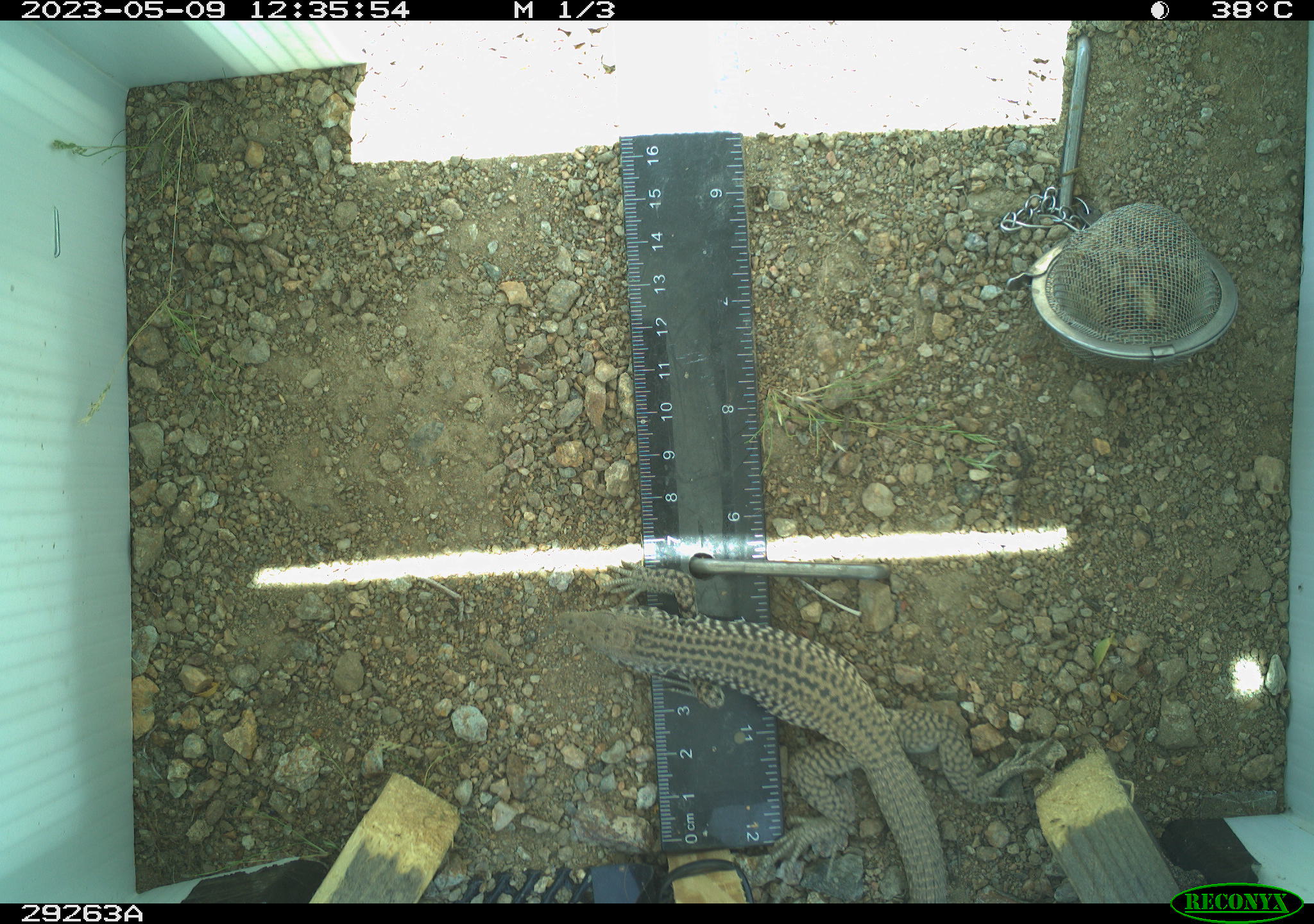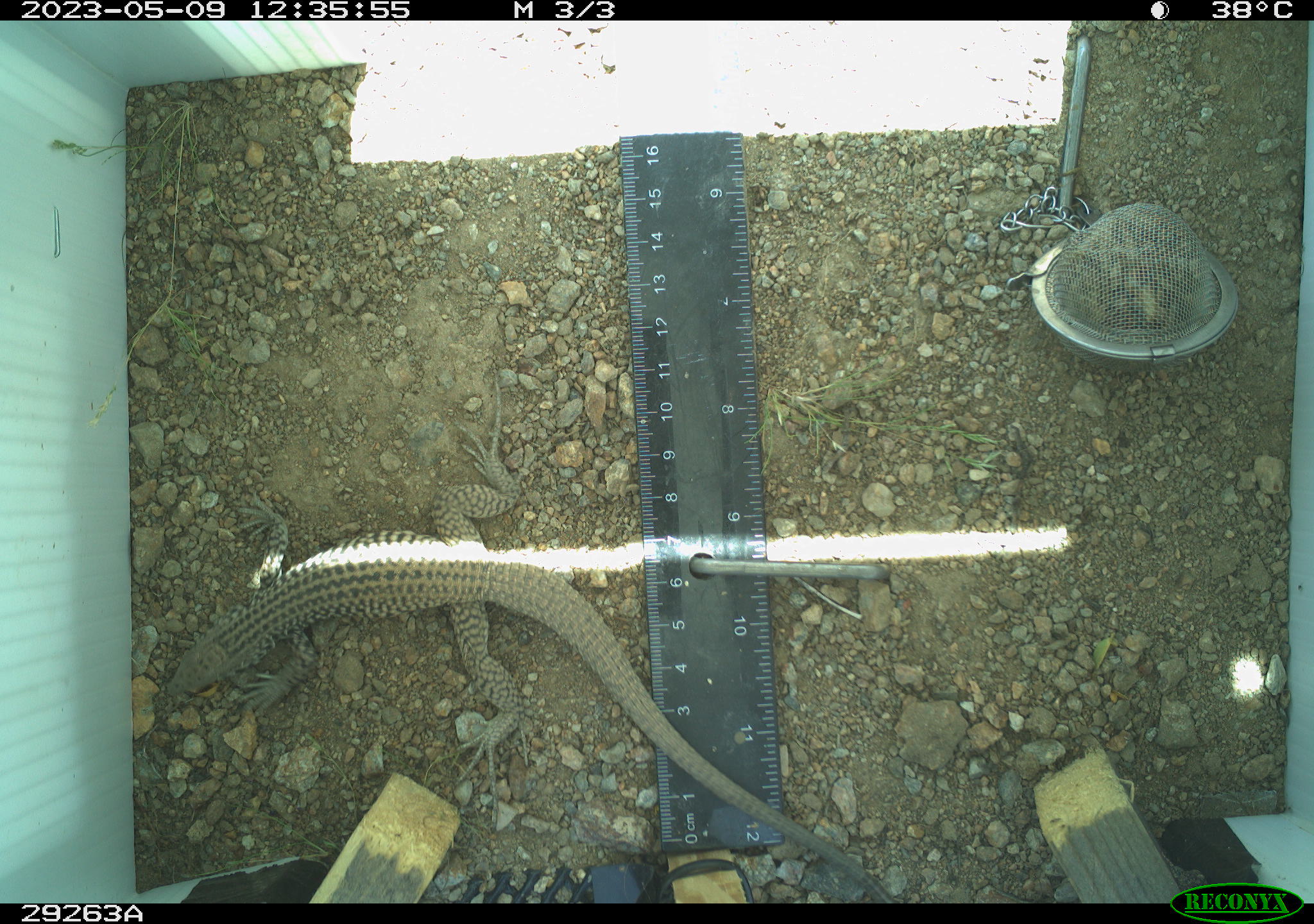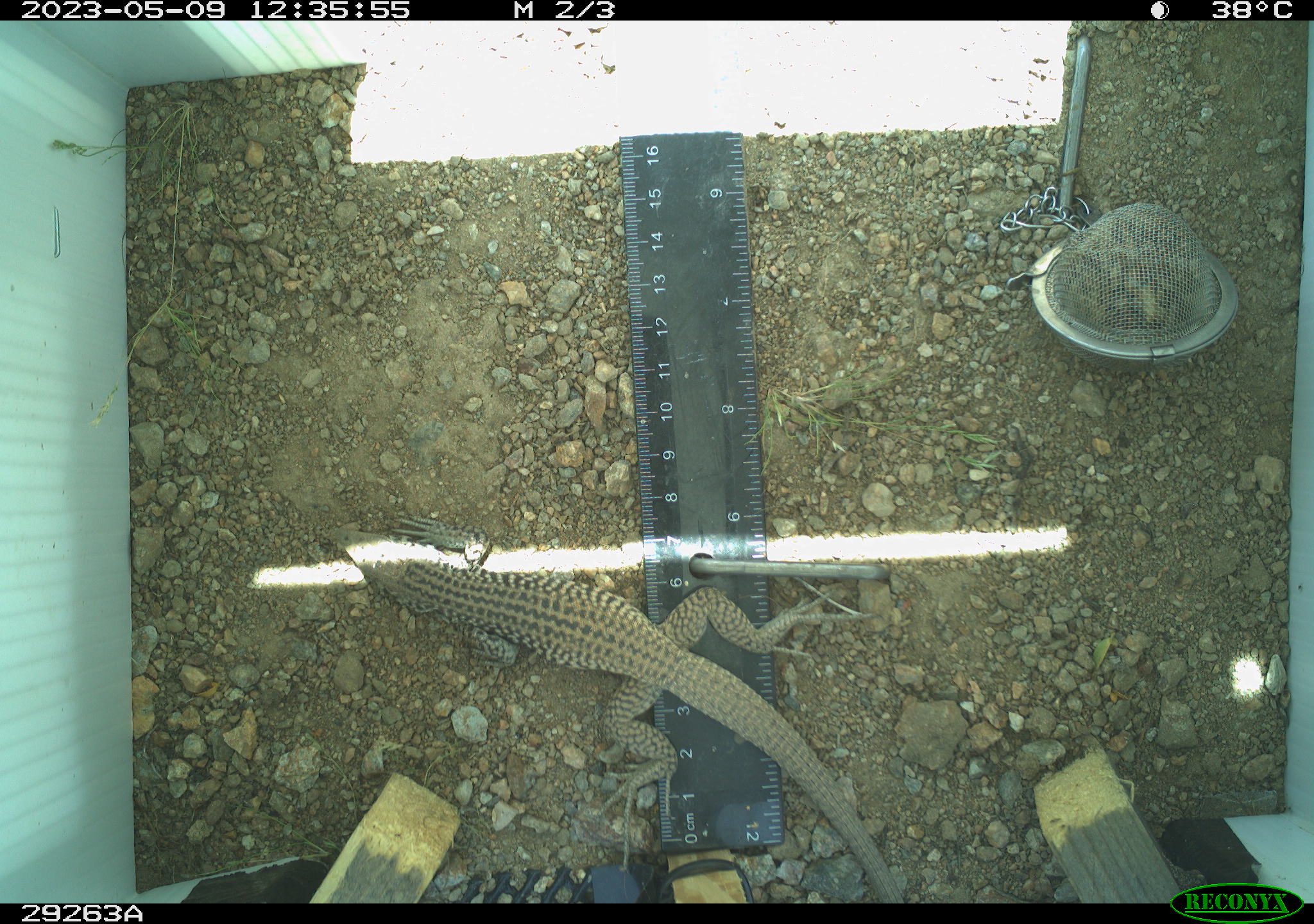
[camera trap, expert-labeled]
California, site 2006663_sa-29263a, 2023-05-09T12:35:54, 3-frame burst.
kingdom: Animalia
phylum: Chordata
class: Reptilia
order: Squamata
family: Teiidae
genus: Aspidoscelis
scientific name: Aspidoscelis tigris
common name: western whiptail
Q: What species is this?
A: Western whiptail (Aspidoscelis tigris).